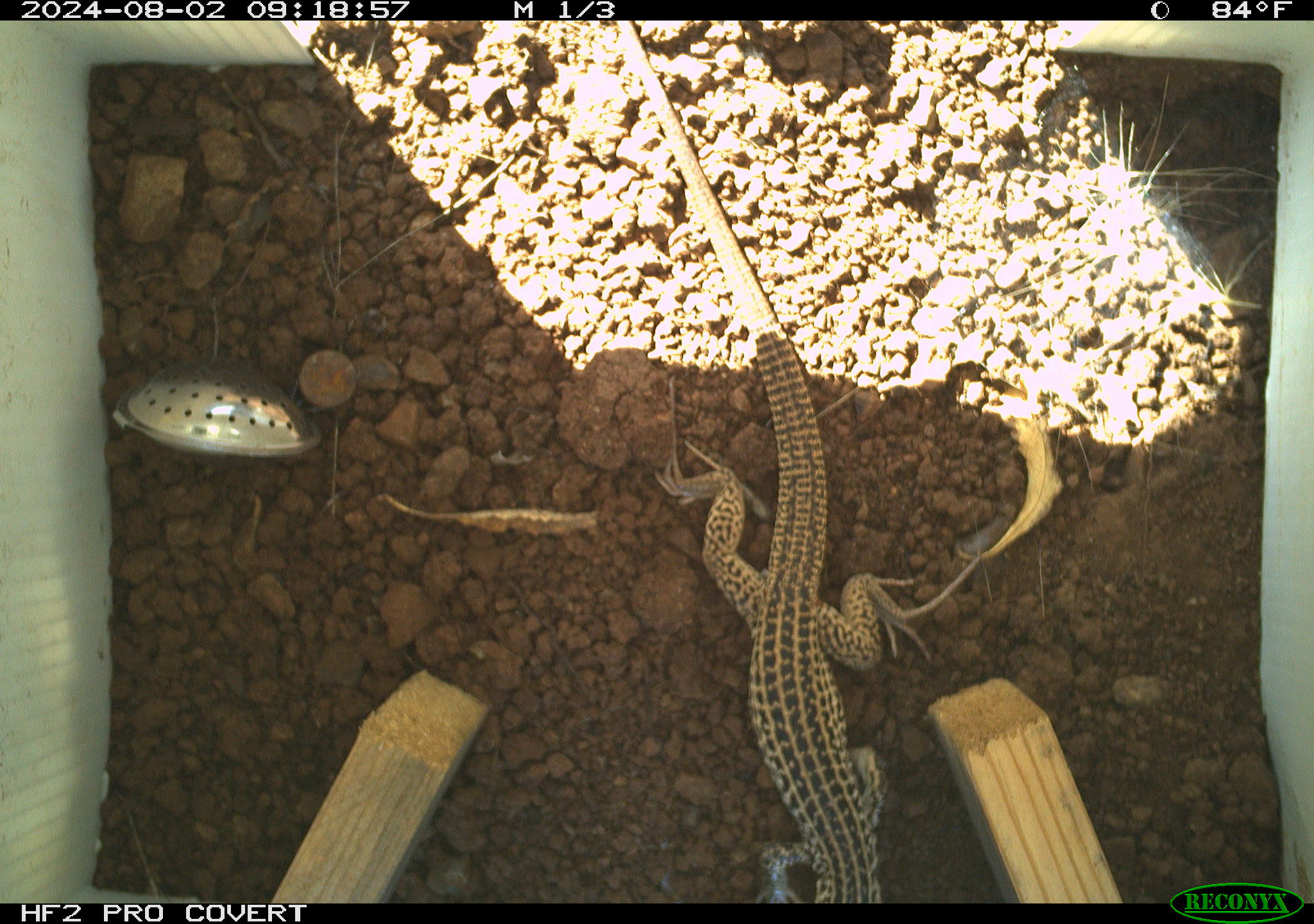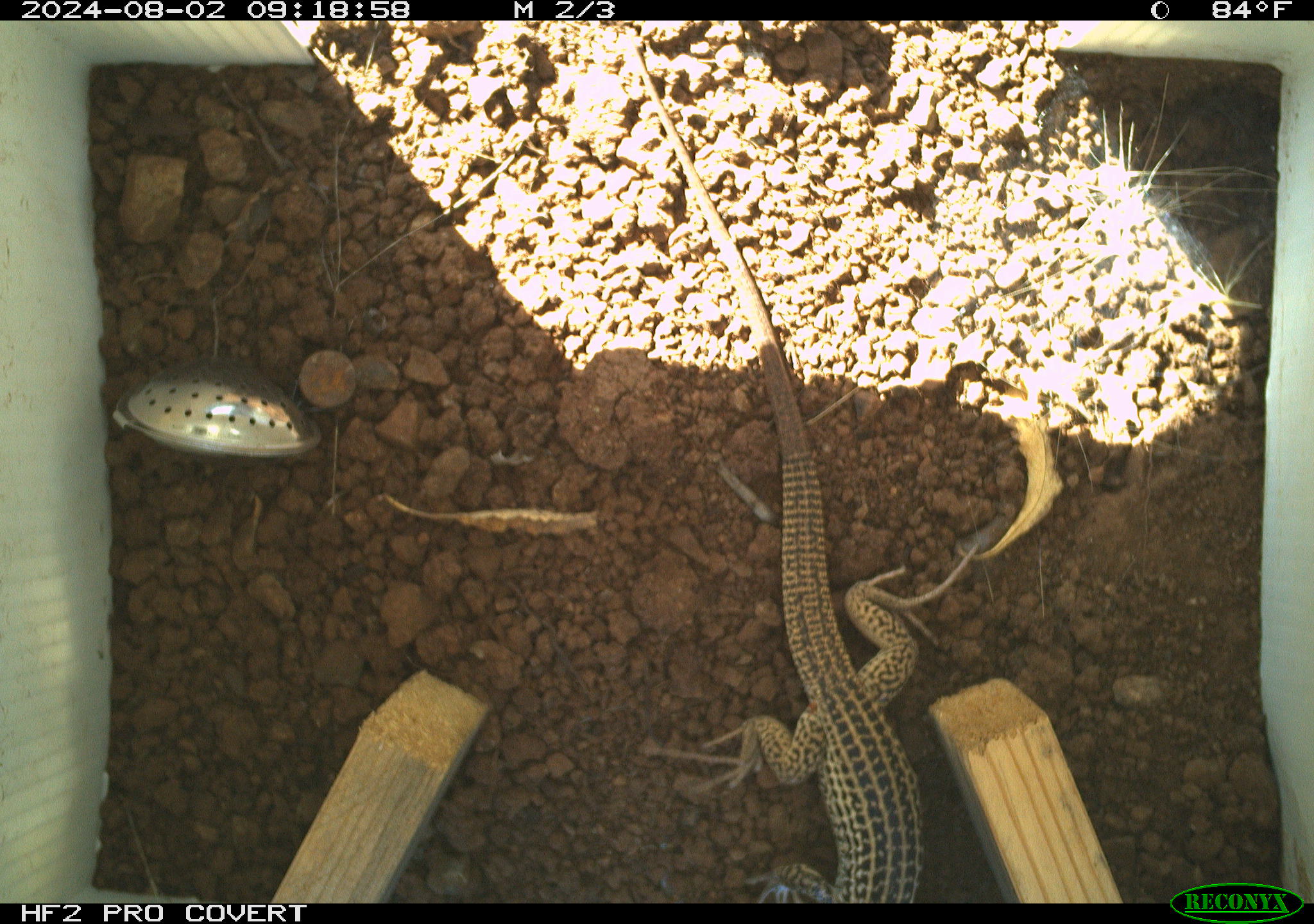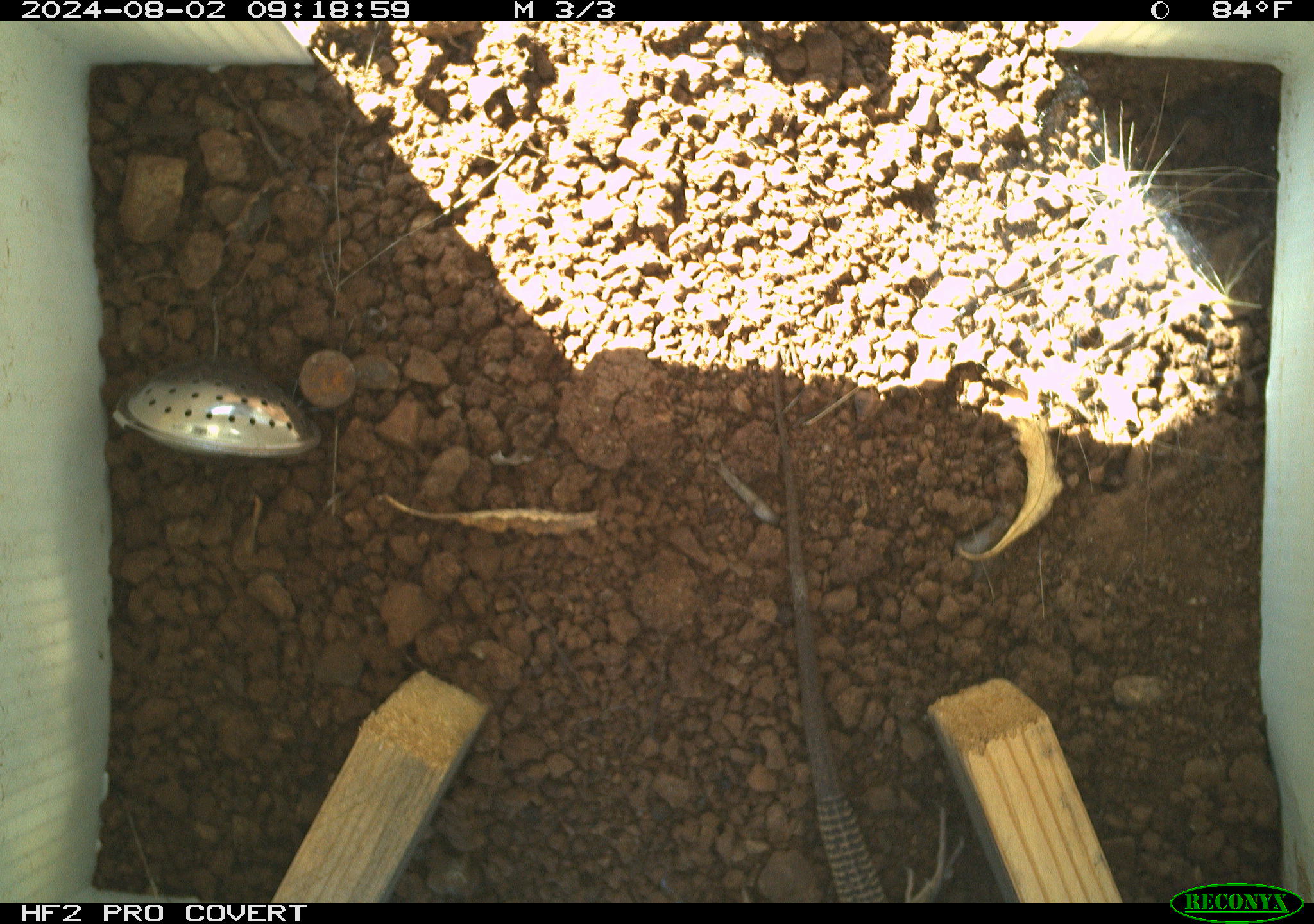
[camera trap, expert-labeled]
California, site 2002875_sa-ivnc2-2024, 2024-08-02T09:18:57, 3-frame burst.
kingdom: Animalia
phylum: Chordata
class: Reptilia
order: Squamata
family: Teiidae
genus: Aspidoscelis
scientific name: Aspidoscelis tigris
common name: western whiptail